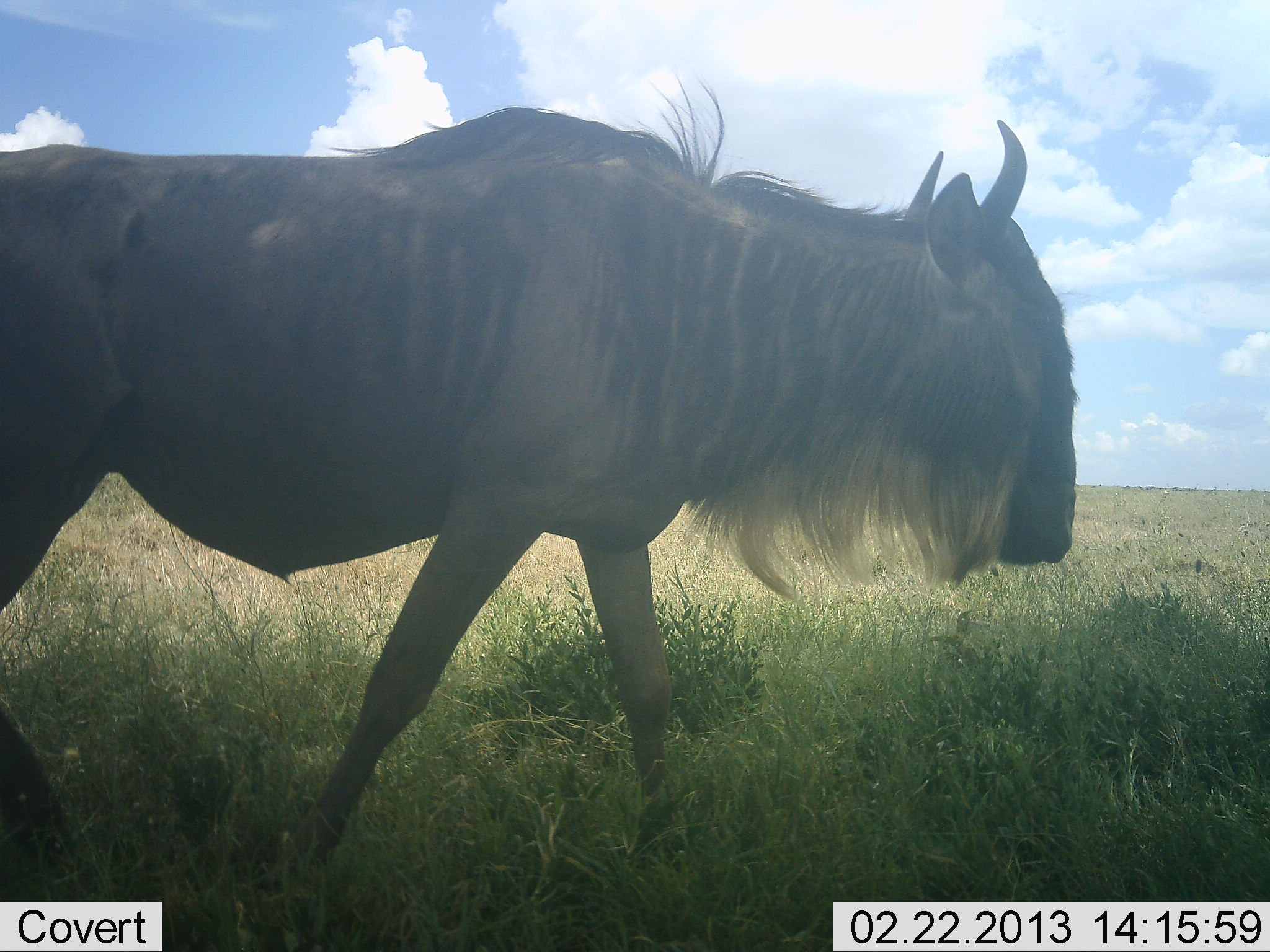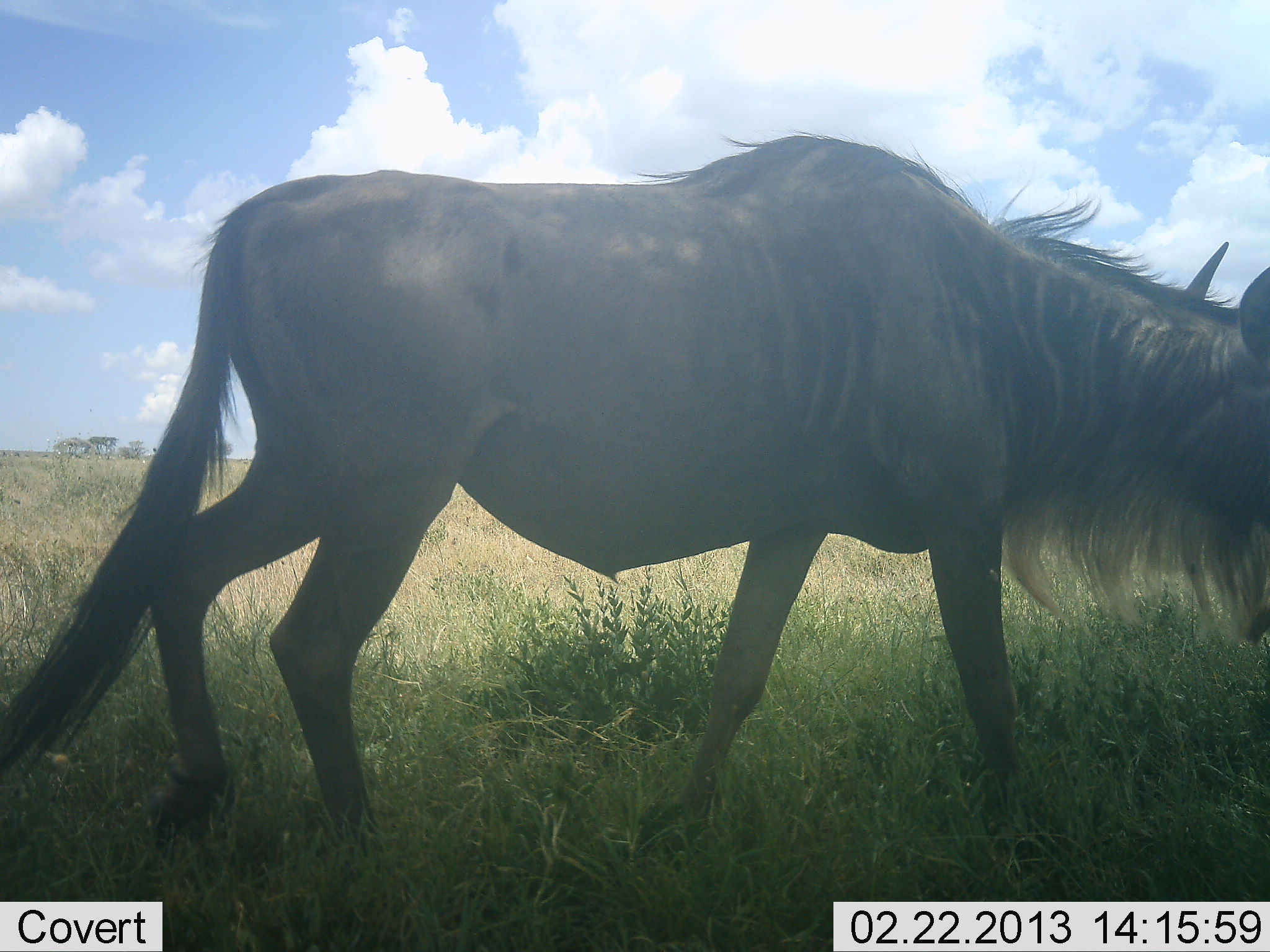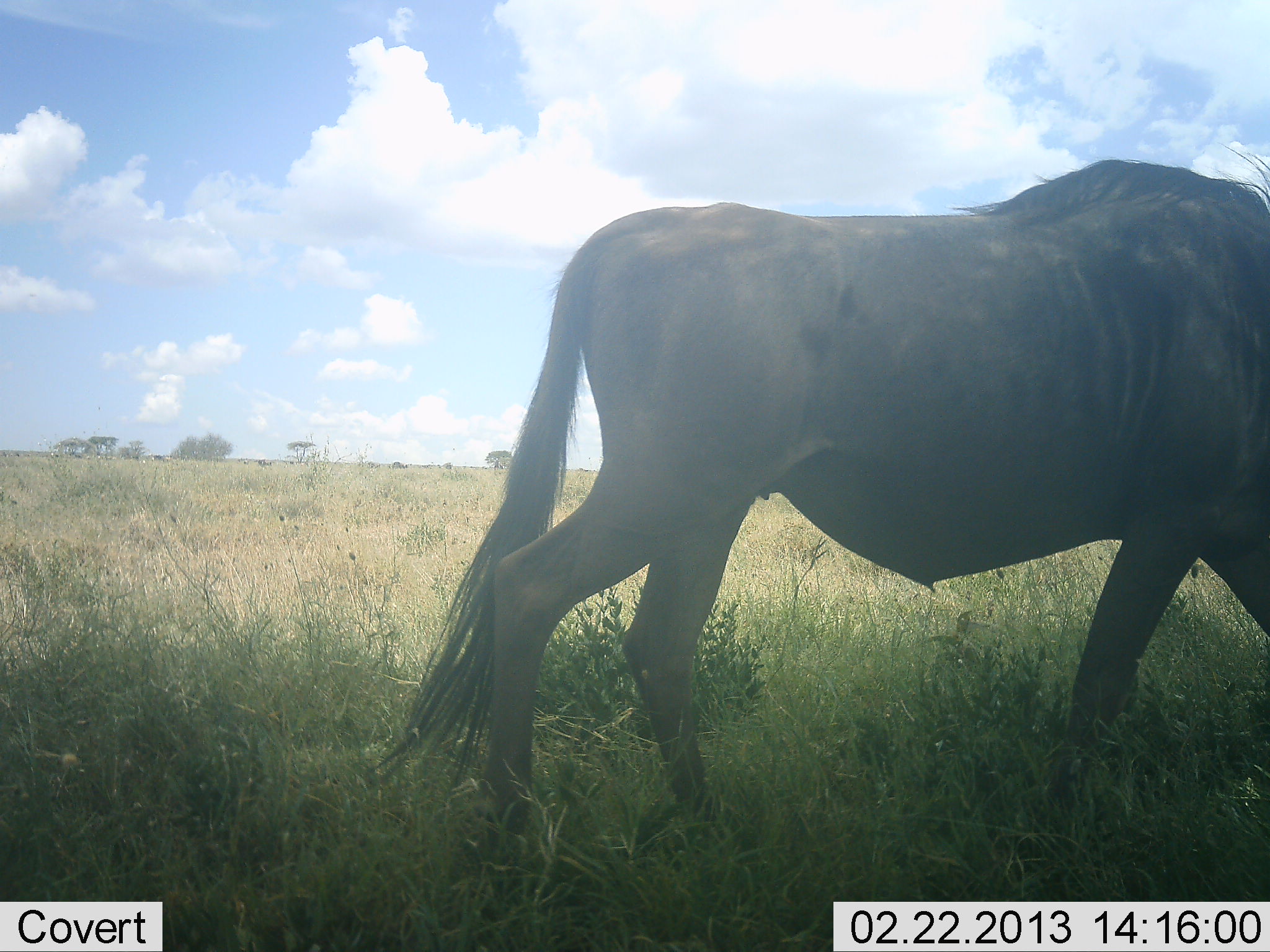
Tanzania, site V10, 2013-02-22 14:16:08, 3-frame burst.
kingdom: Animalia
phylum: Chordata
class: Mammalia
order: Artiodactyla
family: Bovidae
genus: Connochaetes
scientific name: Connochaetes taurinus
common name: blue wildebeest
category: wildebeest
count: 1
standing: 3%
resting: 0%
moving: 92%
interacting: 0%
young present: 0%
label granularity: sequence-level